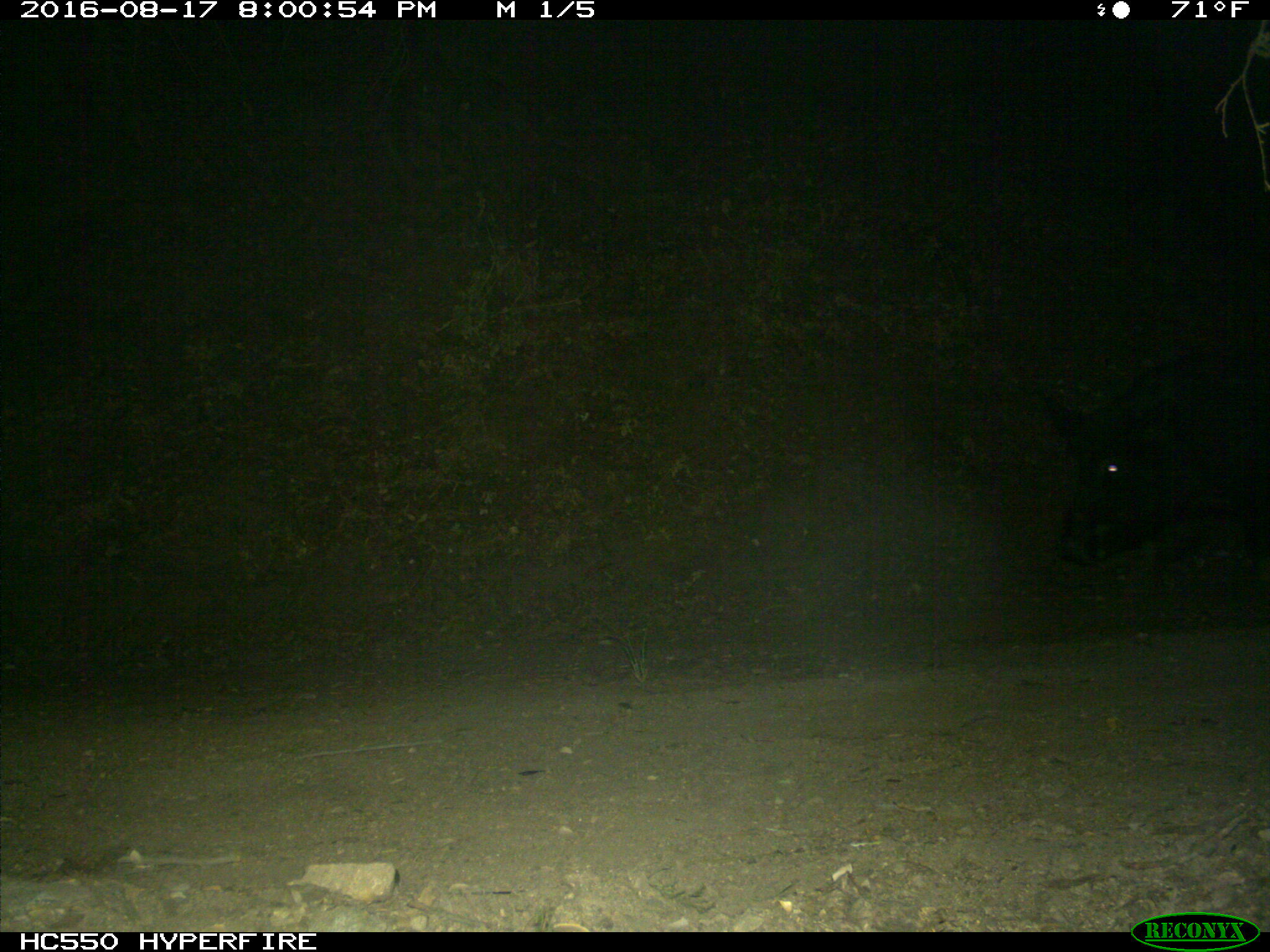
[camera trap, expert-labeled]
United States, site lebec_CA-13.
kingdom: Animalia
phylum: Chordata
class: Mammalia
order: Artiodactyla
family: Suidae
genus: Sus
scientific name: Sus scrofa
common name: wild boar